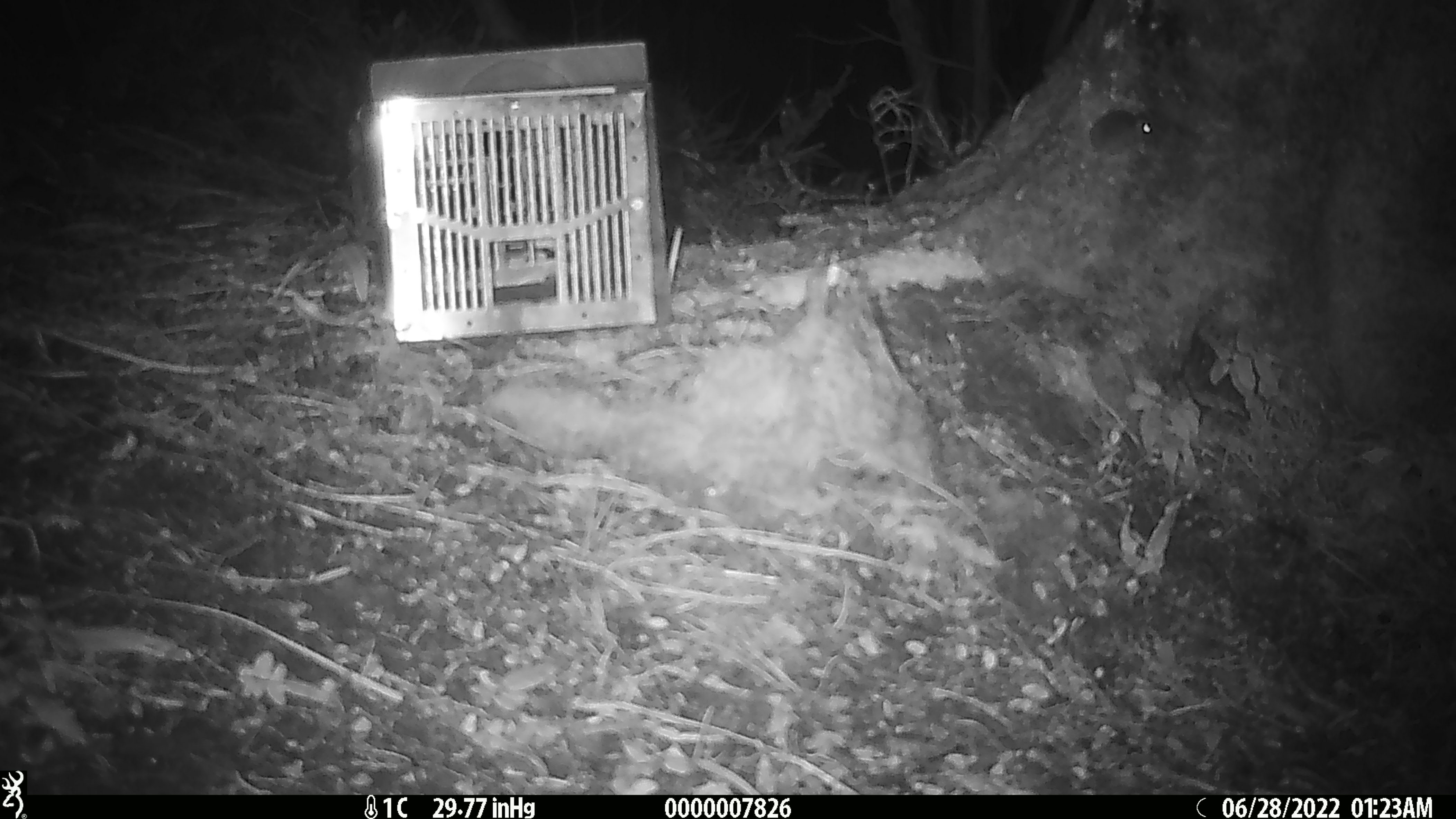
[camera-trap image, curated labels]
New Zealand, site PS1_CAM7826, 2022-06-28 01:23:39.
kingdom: Animalia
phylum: Chordata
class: Mammalia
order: Rodentia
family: Muridae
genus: Mus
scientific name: Mus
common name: mouse